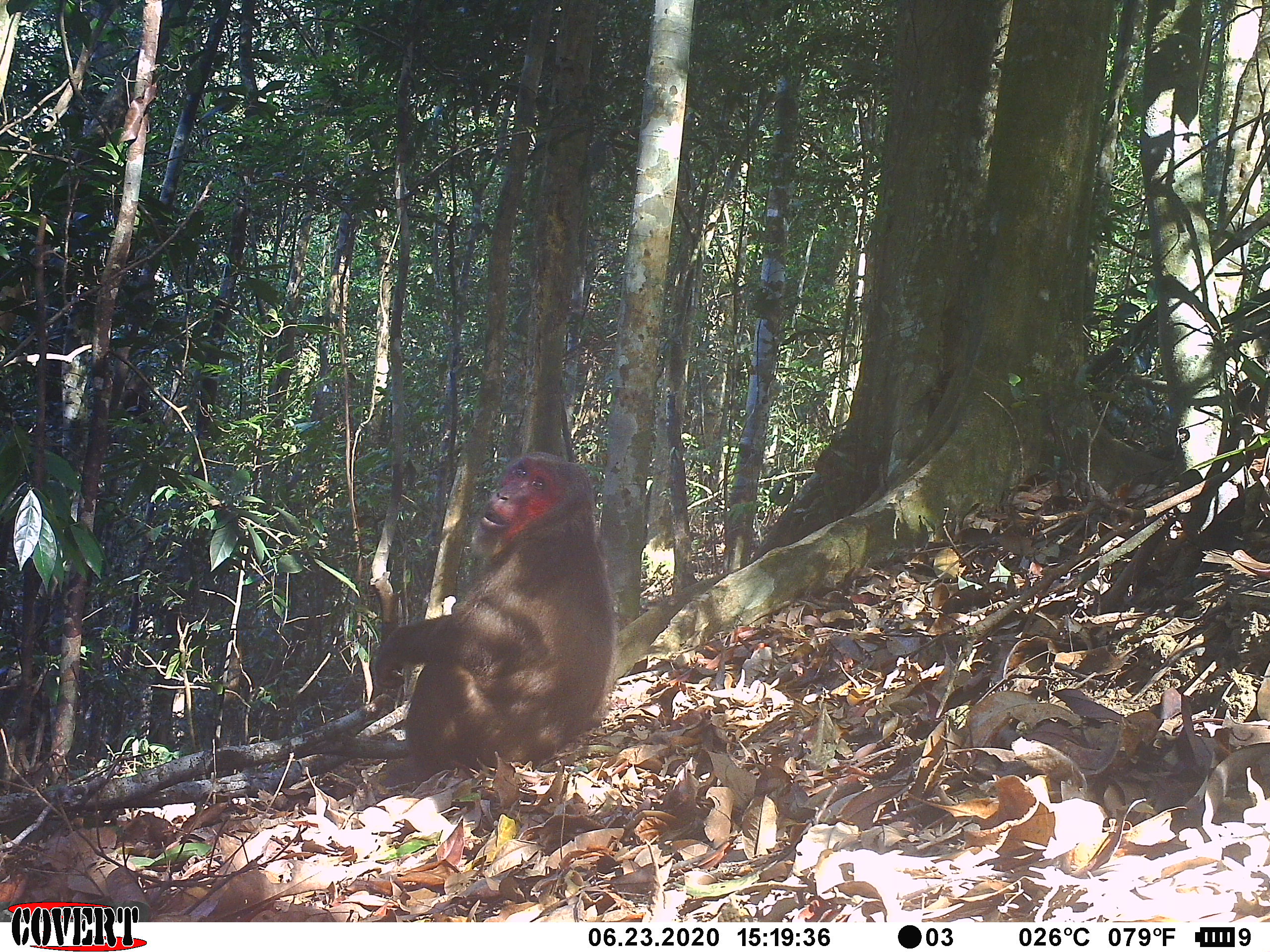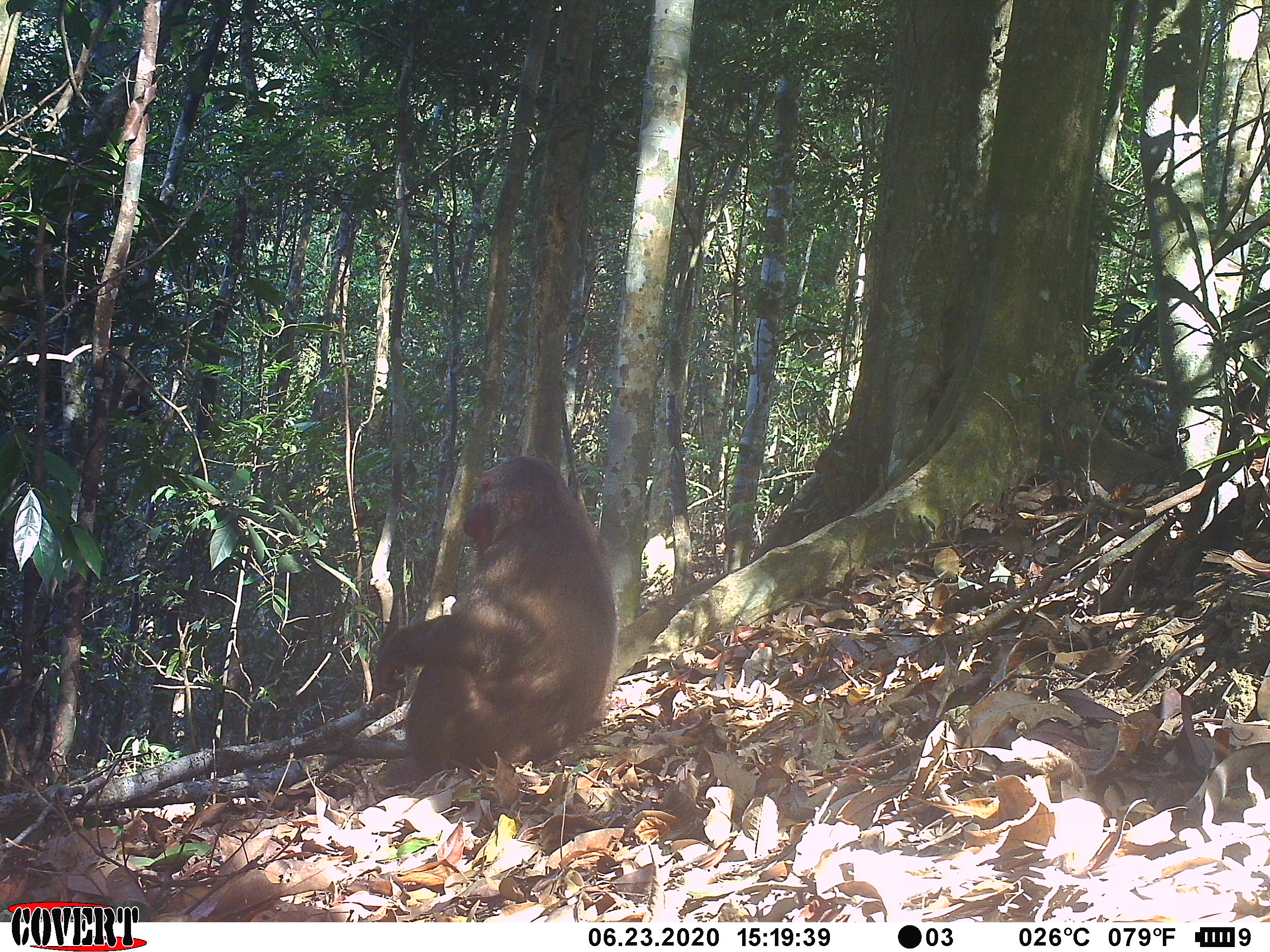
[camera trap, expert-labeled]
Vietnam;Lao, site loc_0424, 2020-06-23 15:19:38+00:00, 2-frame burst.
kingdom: Animalia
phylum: Chordata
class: Mammalia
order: Primates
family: Cercopithecidae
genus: Macaca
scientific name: Macaca arctoides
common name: stump-tailed macaque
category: stump tailed macaque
Stump tailed macaque (stump-tailed macaque) (Macaca arctoides). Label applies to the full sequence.